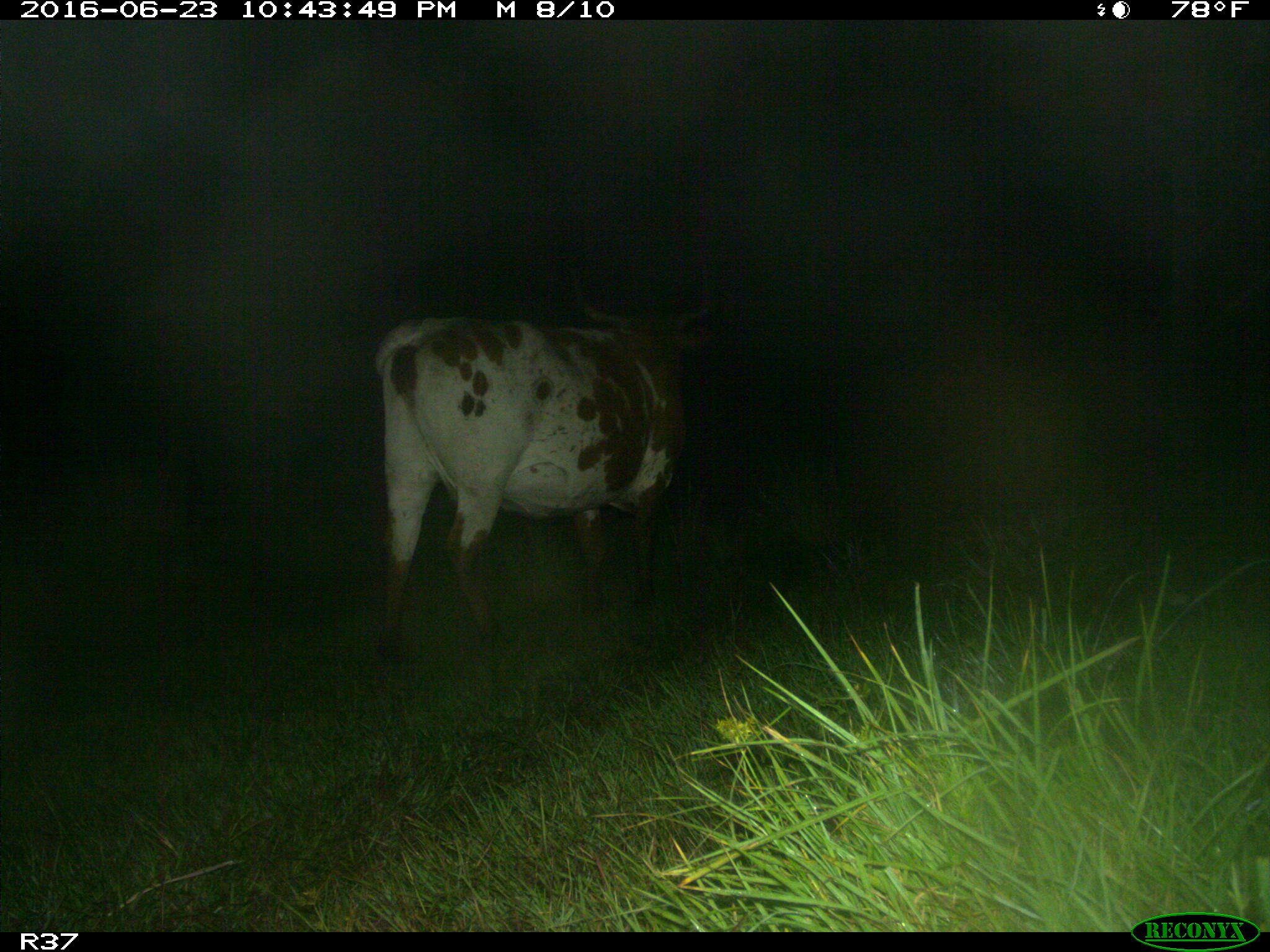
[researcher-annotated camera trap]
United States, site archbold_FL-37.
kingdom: Animalia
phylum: Chordata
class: Mammalia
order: Artiodactyla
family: Bovidae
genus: Bos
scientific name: Bos taurus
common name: domestic cow